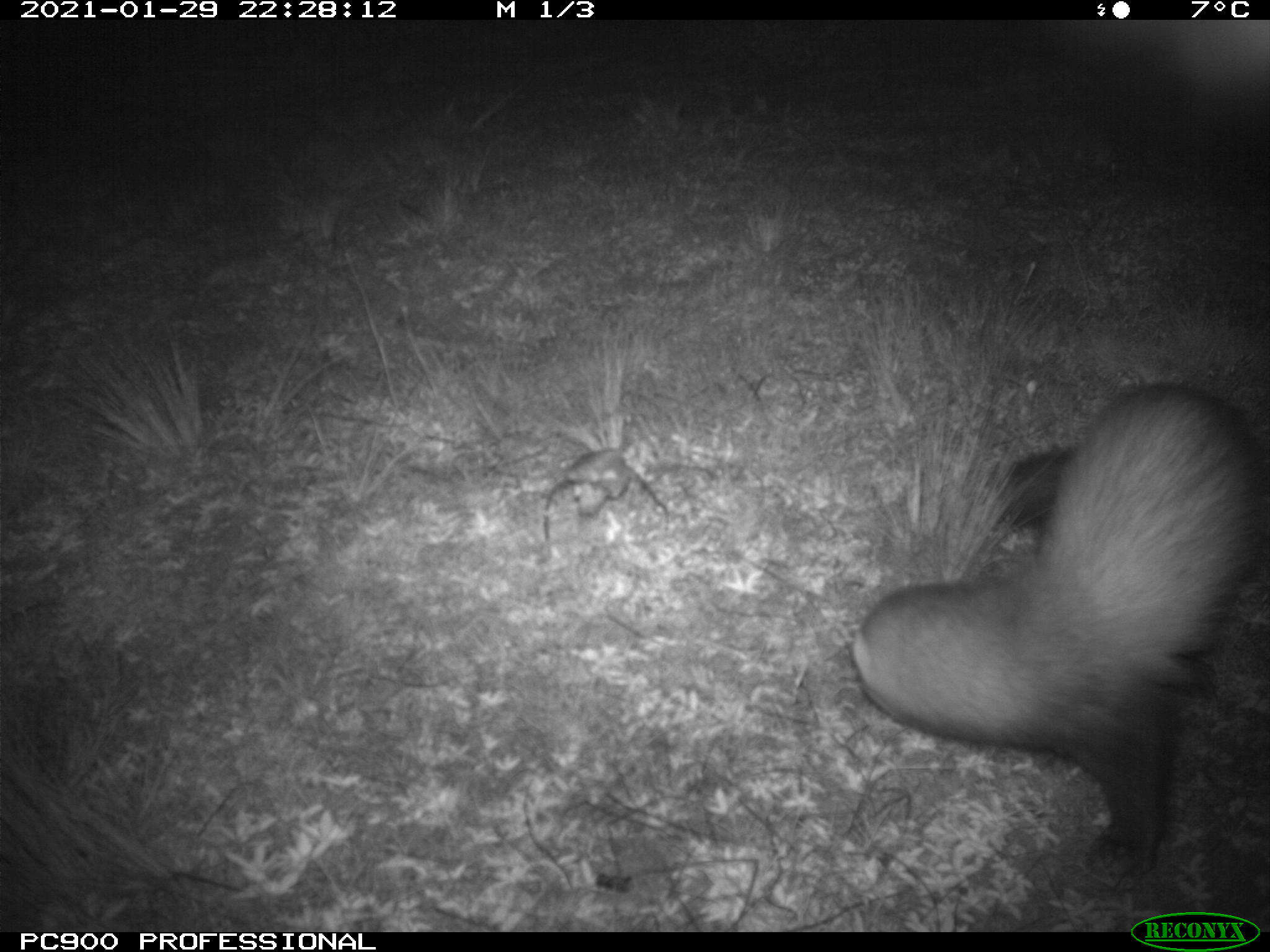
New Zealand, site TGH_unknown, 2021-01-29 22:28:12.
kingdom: Animalia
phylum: Chordata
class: Mammalia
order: Carnivora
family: Mustelidae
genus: Mustela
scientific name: Mustela furo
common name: ferret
Ferret (Mustela furo).